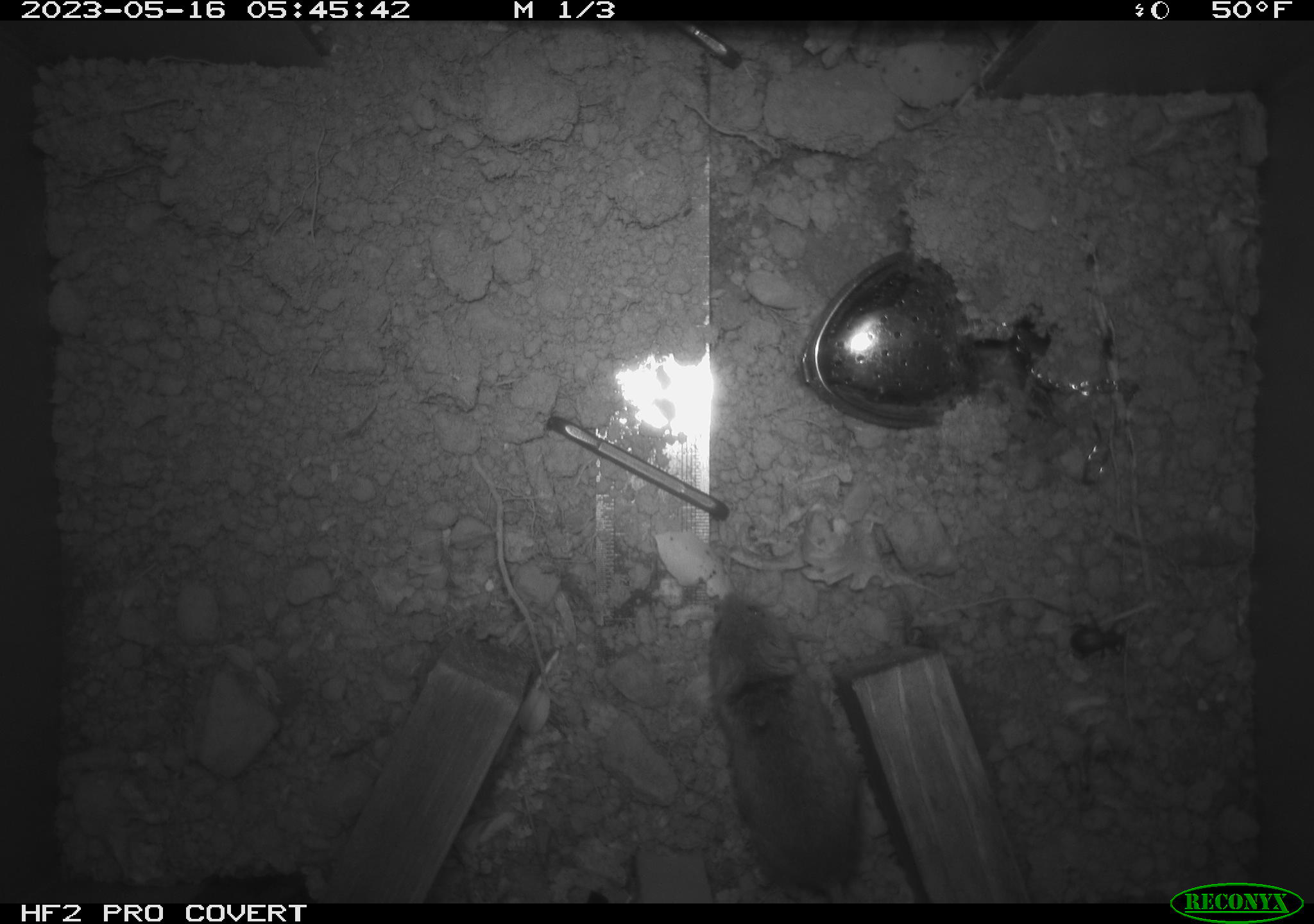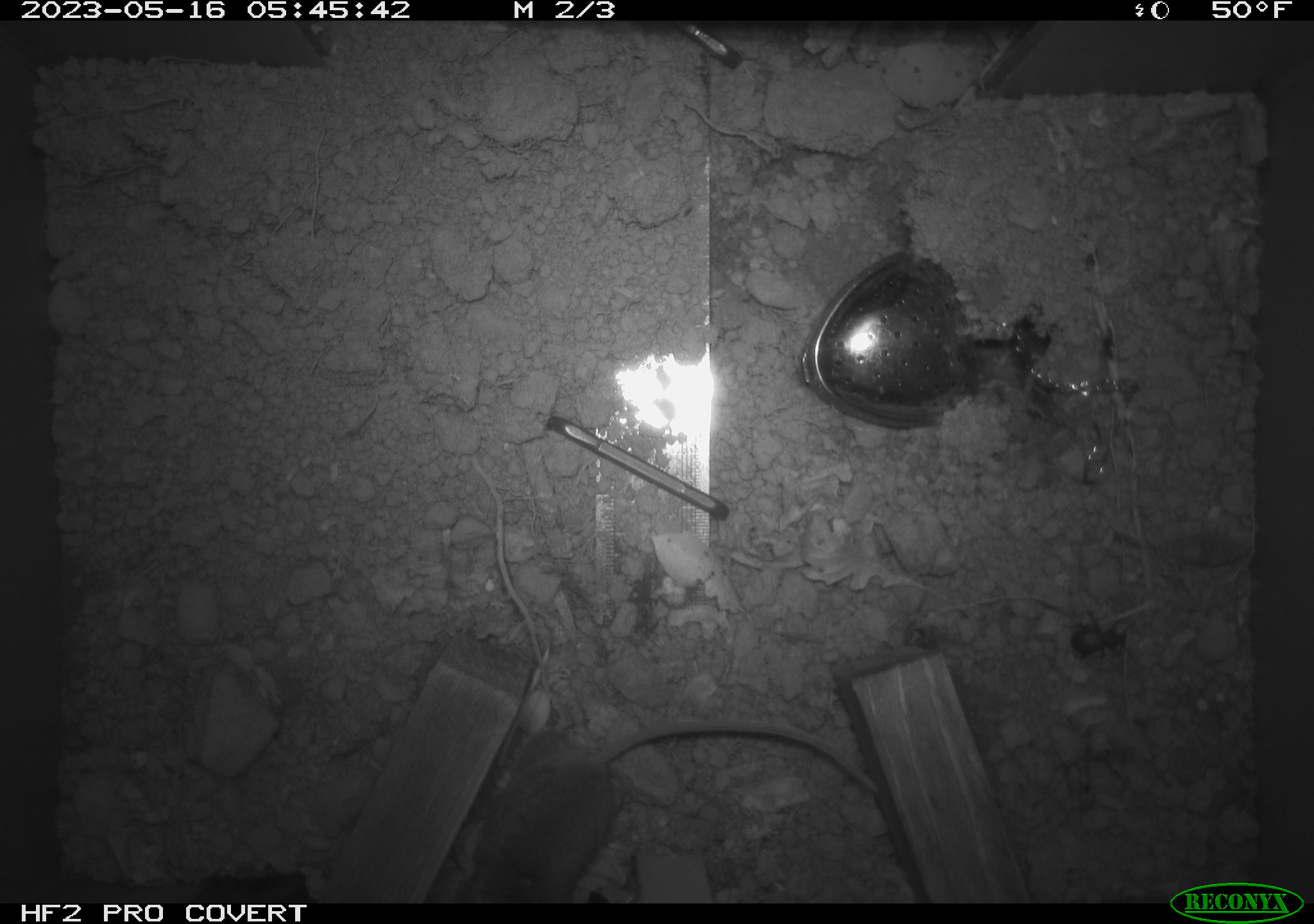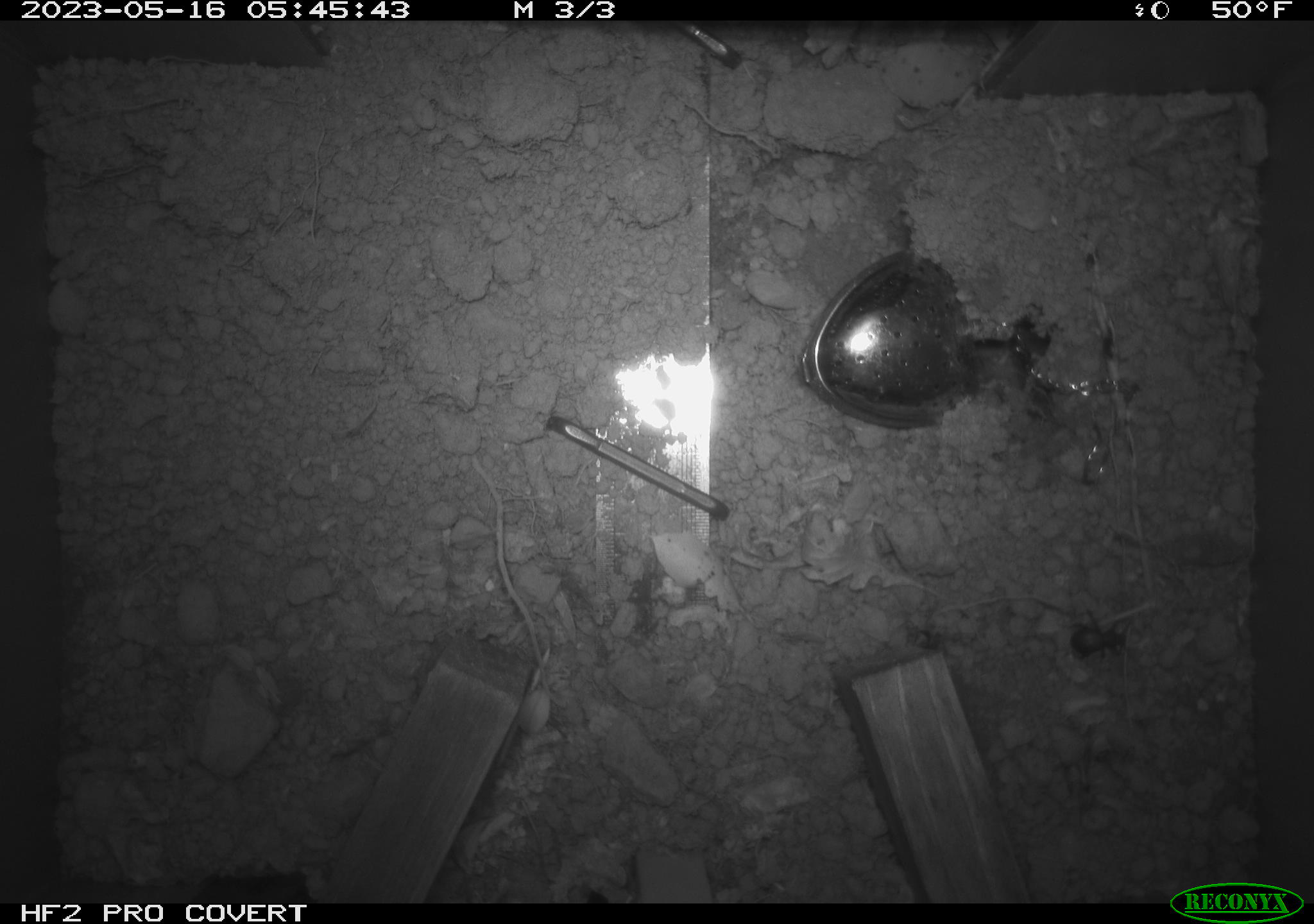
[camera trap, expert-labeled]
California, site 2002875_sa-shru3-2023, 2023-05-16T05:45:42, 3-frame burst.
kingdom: Animalia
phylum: Chordata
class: Mammalia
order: Rodentia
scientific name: Rodentia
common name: mouse species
Mouse species (Rodentia).